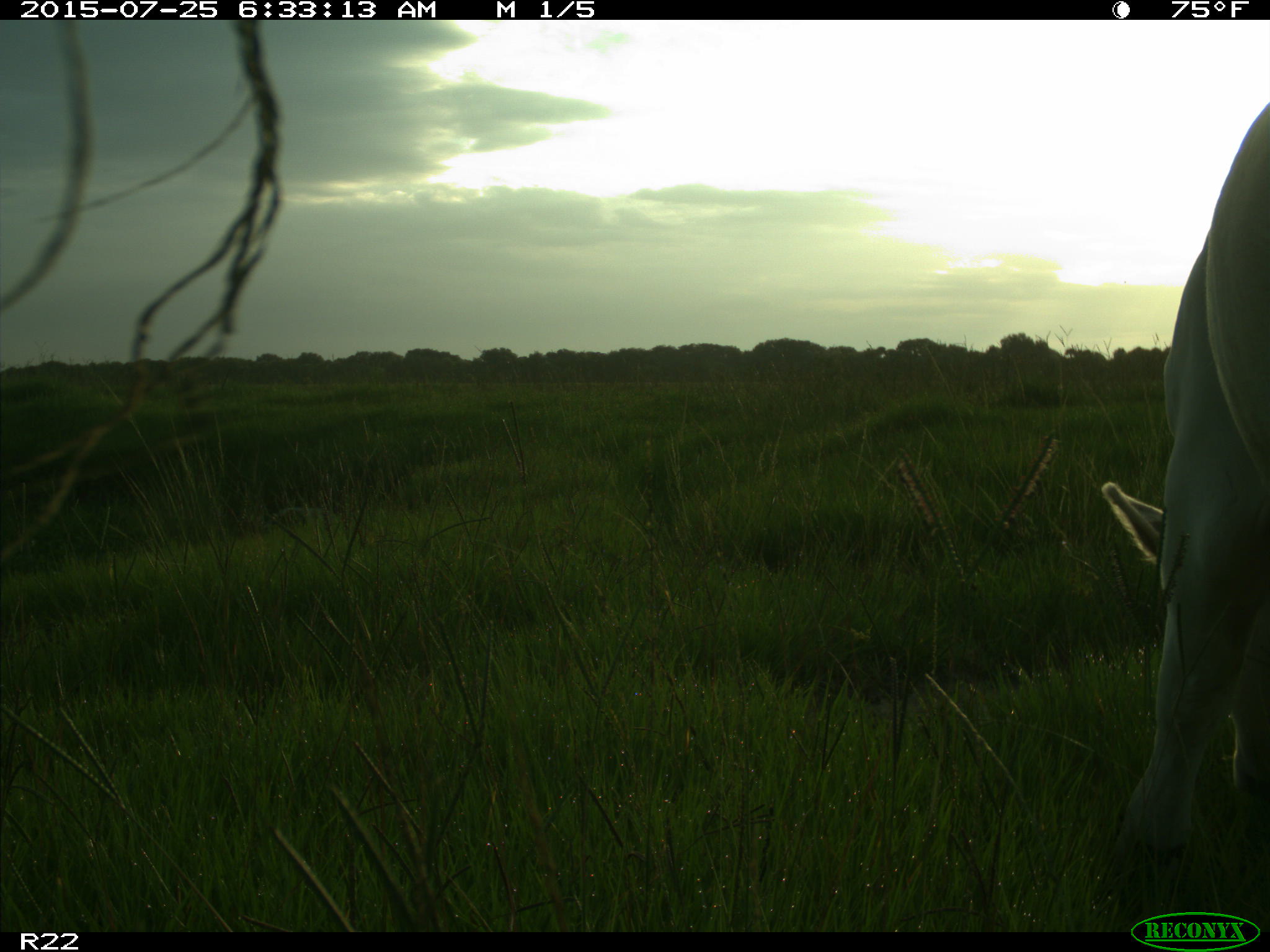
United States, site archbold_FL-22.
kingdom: Animalia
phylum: Chordata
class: Mammalia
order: Artiodactyla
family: Bovidae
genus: Bos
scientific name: Bos taurus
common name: domestic cow